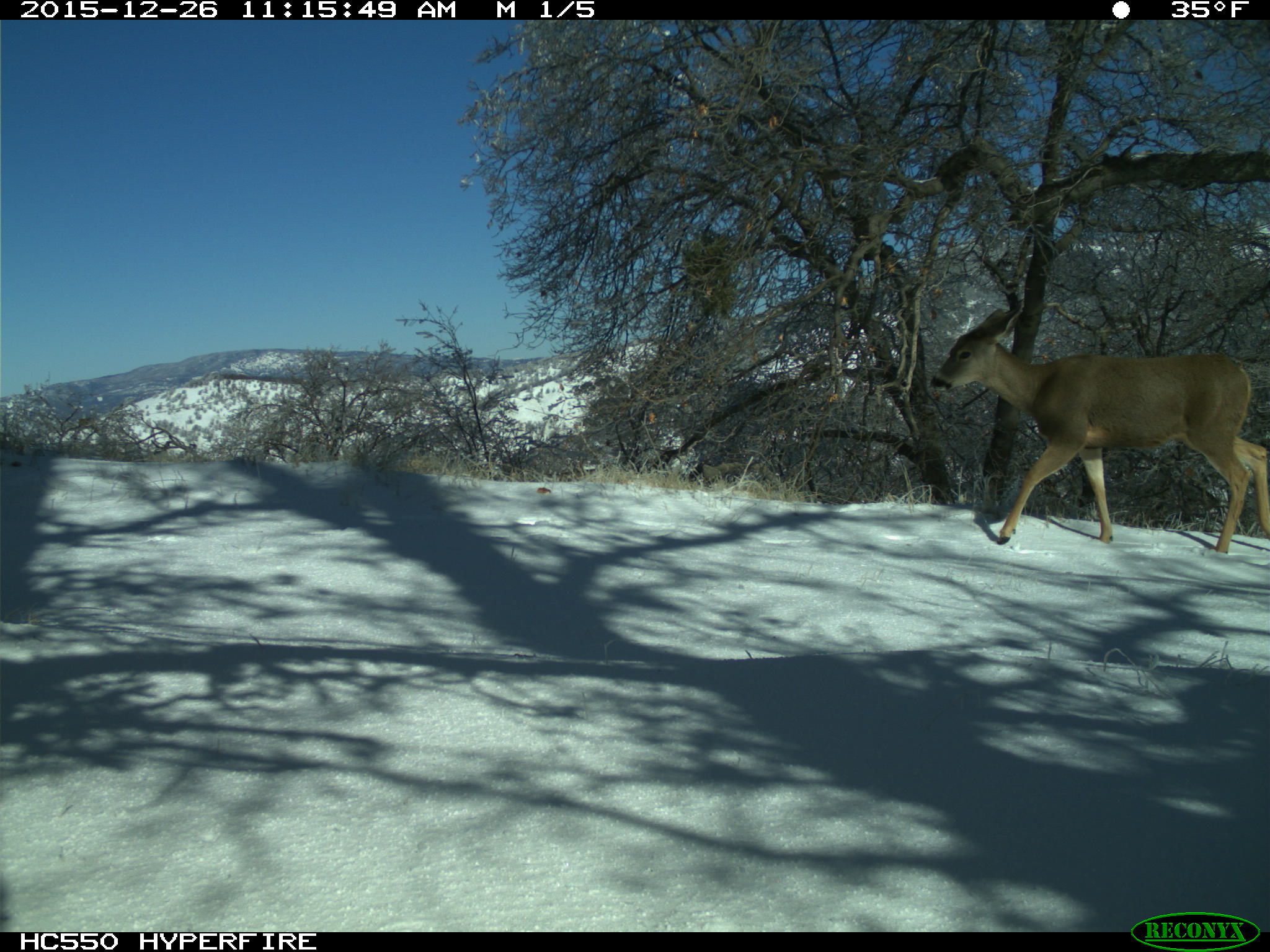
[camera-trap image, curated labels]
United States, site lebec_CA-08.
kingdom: Animalia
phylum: Chordata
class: Mammalia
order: Artiodactyla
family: Cervidae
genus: Odocoileus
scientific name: Odocoileus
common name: deer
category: unidentified deer